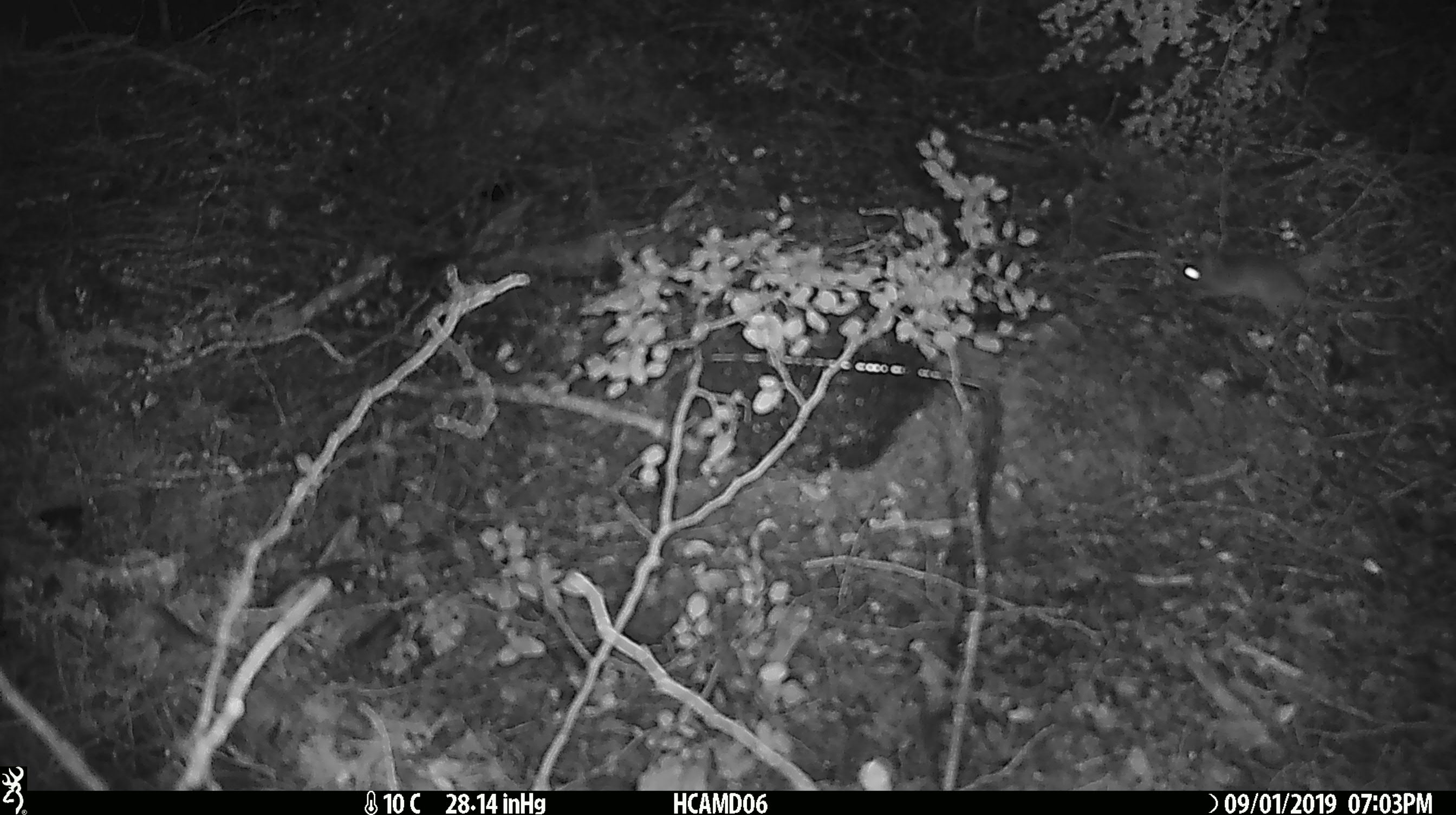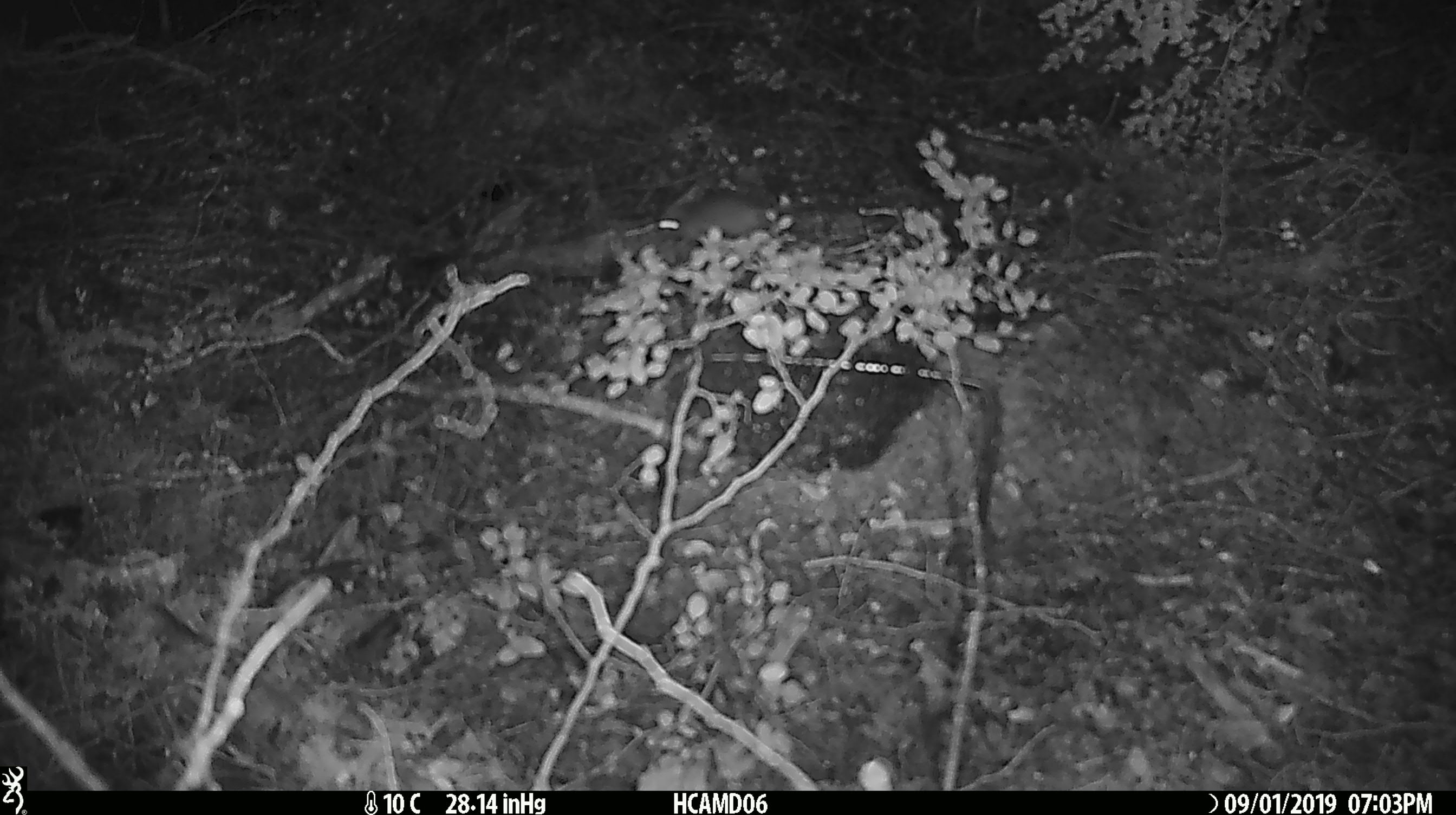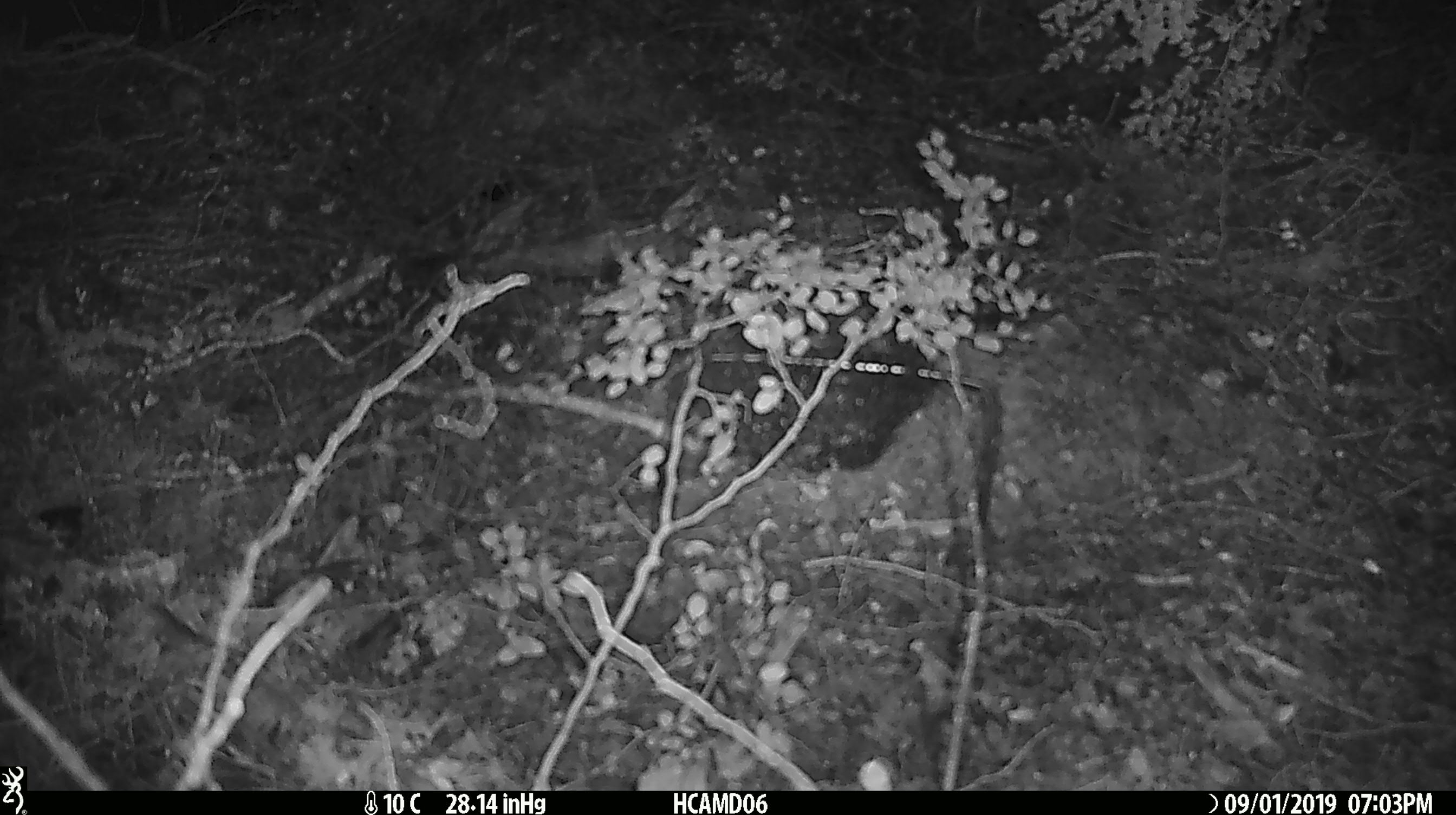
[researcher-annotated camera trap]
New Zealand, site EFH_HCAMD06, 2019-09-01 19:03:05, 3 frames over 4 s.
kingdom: Animalia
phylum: Chordata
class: Mammalia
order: Rodentia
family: Muridae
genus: Mus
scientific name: Mus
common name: mouse